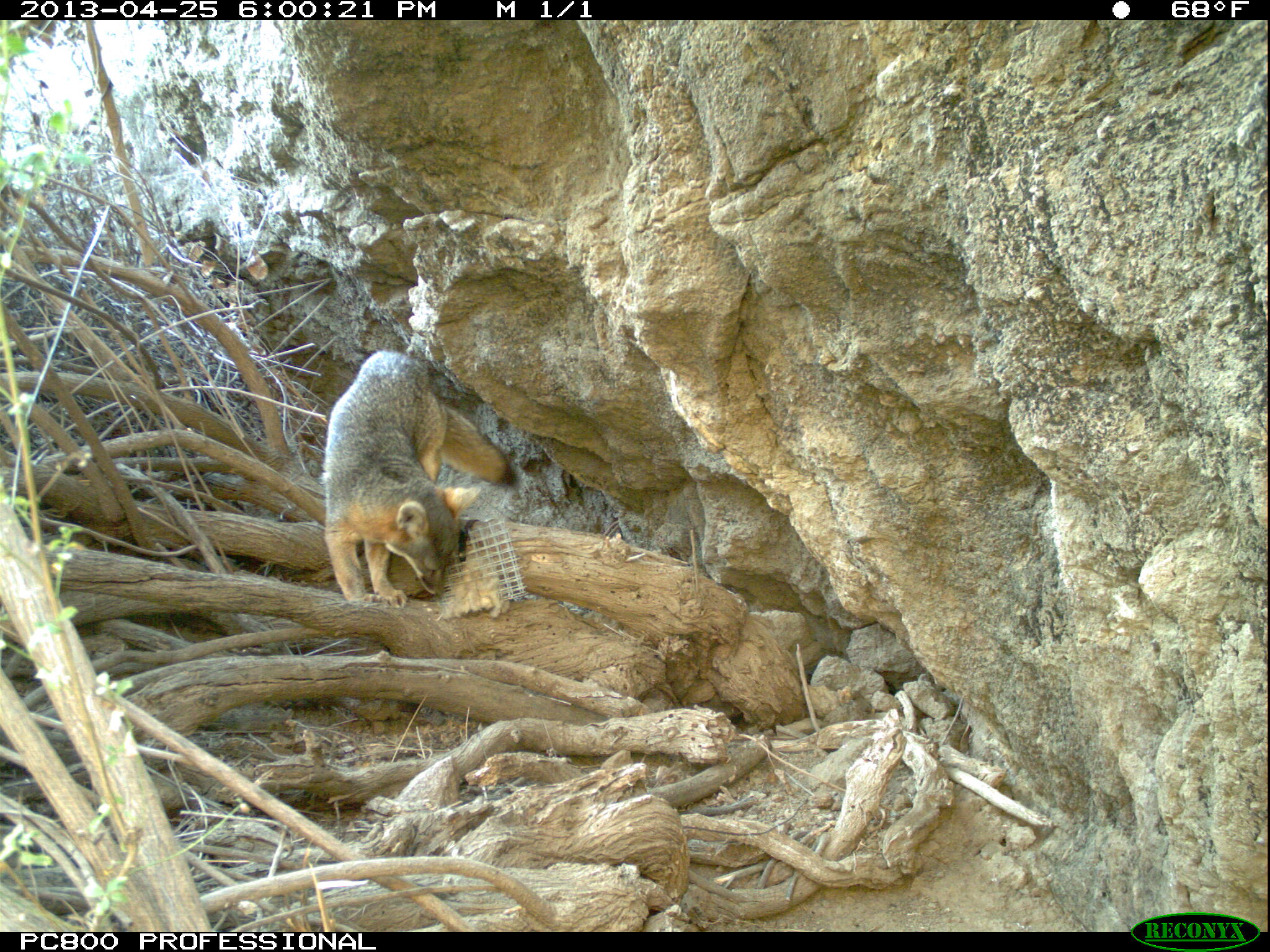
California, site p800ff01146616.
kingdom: Animalia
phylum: Chordata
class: Mammalia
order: Carnivora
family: Canidae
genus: Urocyon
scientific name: Urocyon littoralis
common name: island fox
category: fox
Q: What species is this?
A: Fox (island fox) (Urocyon littoralis).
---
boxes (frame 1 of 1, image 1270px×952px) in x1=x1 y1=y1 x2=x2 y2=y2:
fox: x1=321 y1=348 x2=520 y2=608